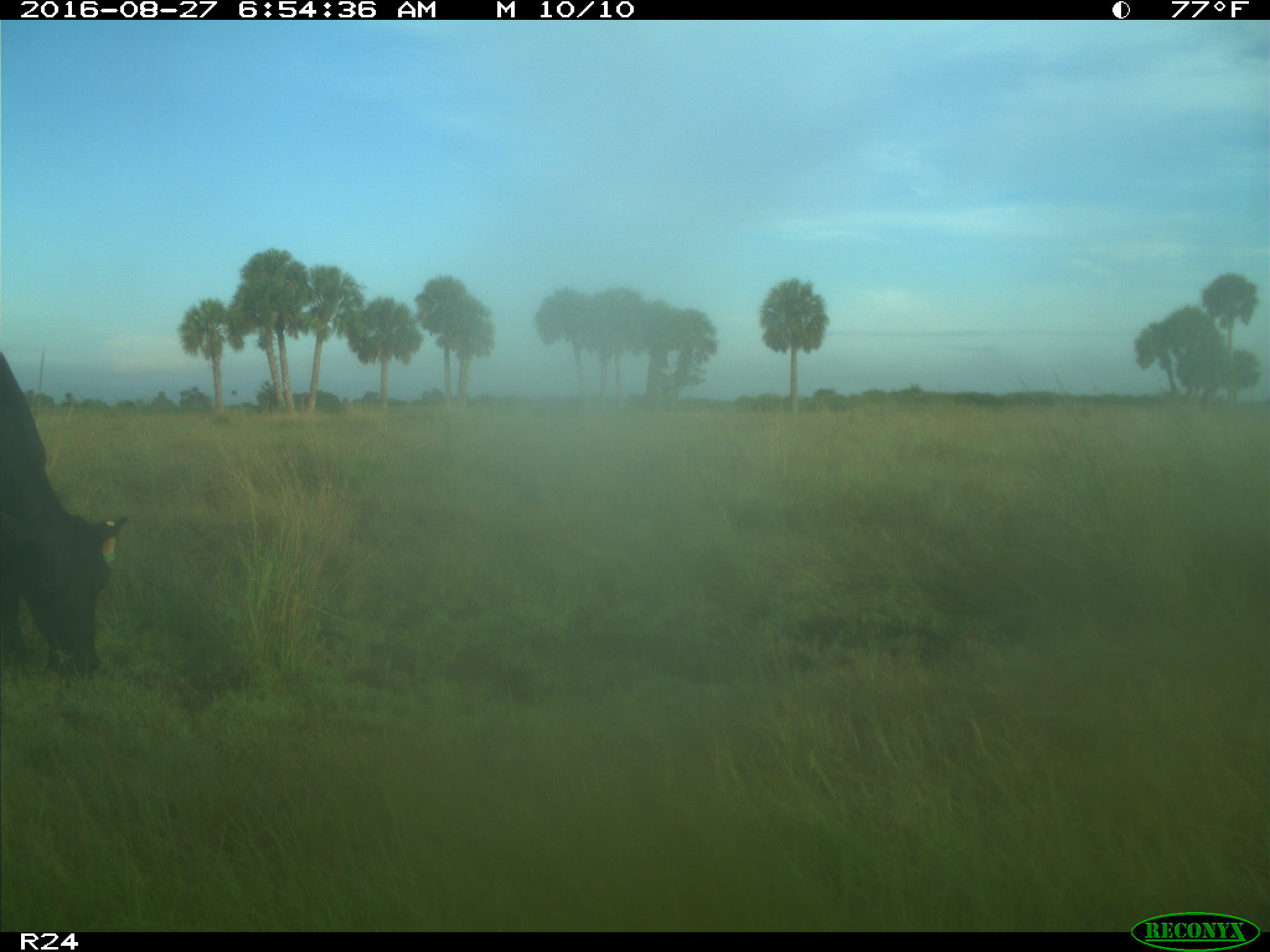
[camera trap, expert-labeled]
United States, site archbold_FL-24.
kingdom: Animalia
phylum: Chordata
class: Mammalia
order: Artiodactyla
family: Bovidae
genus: Bos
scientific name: Bos taurus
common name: domestic cow